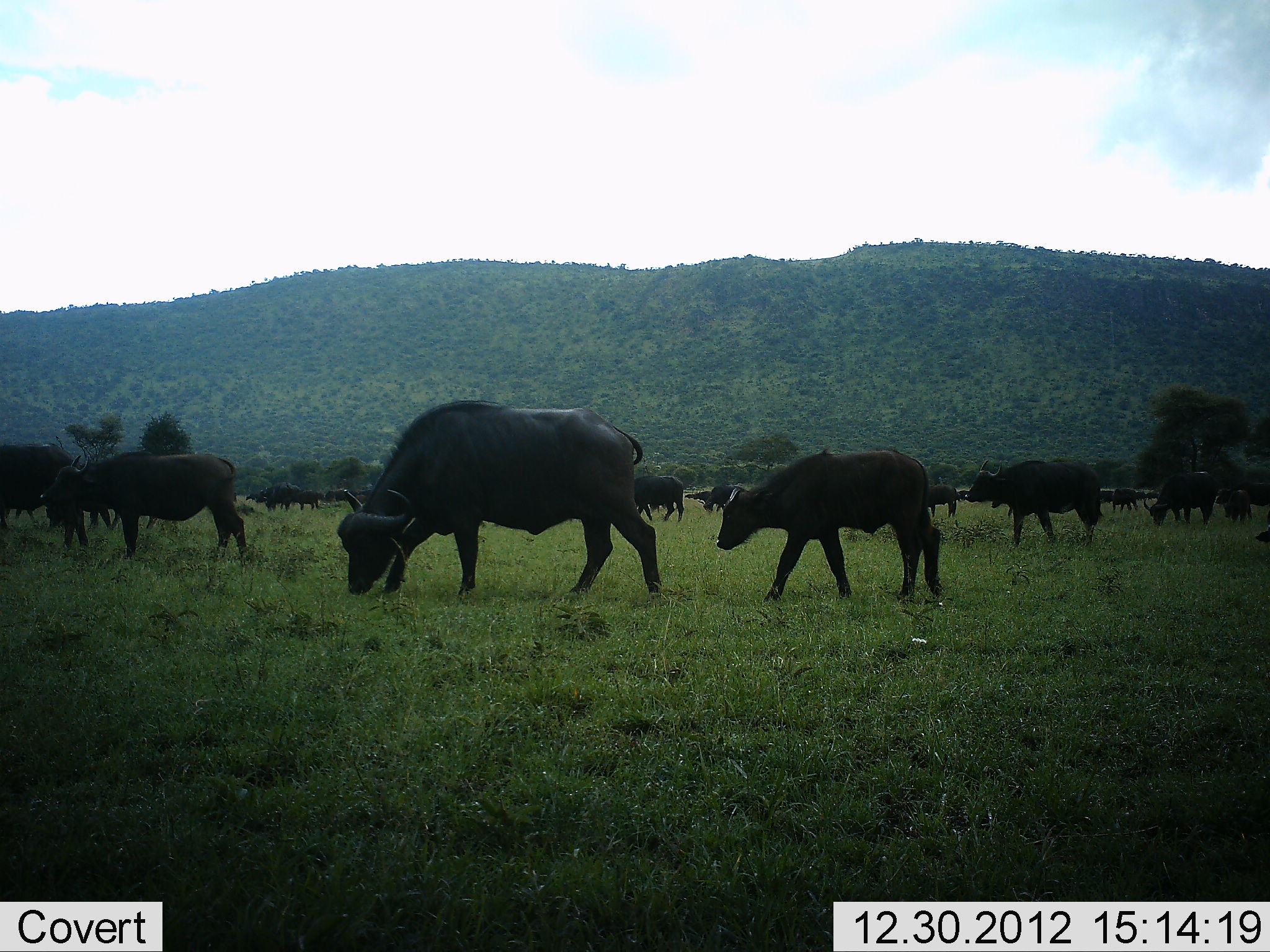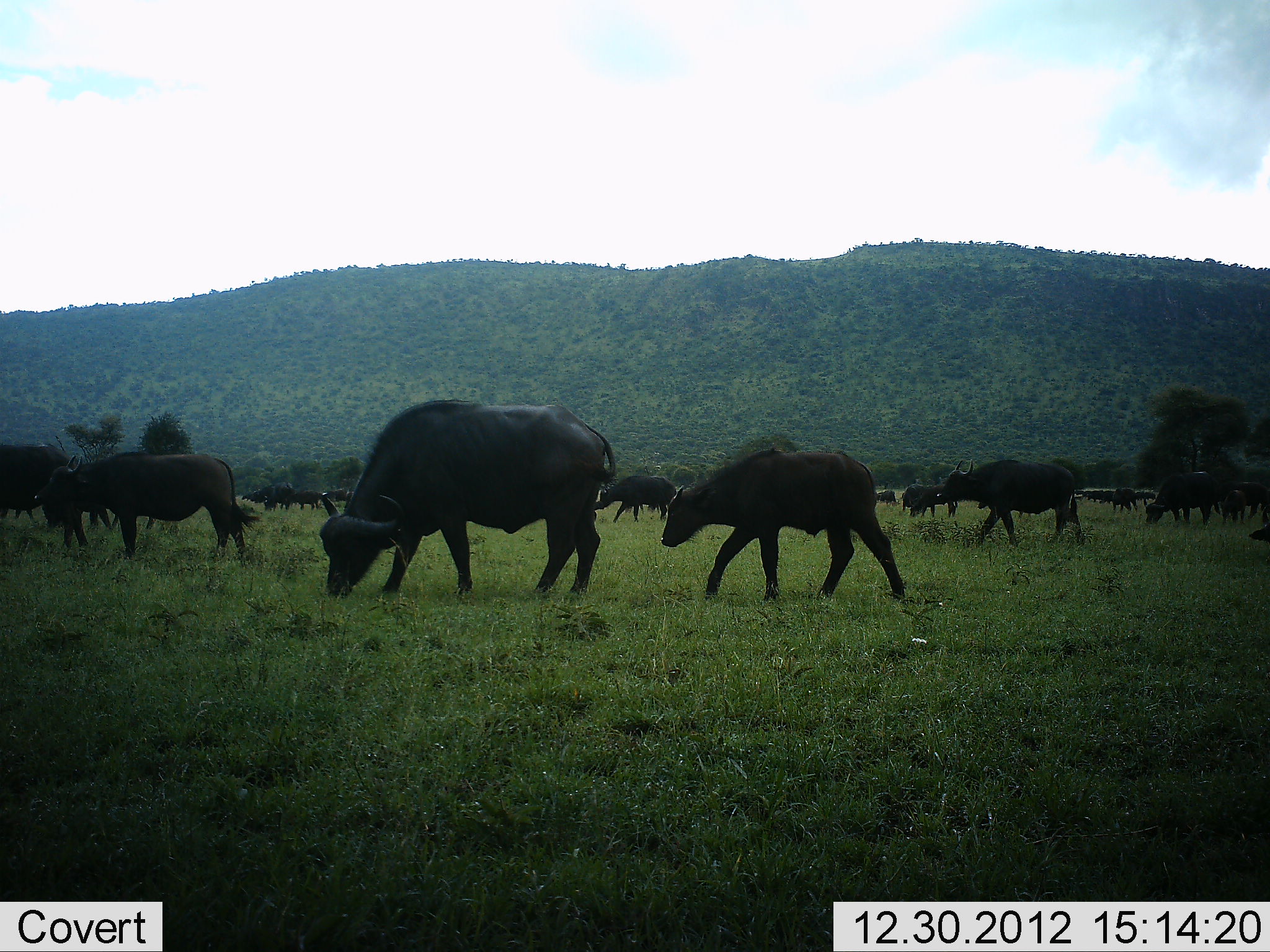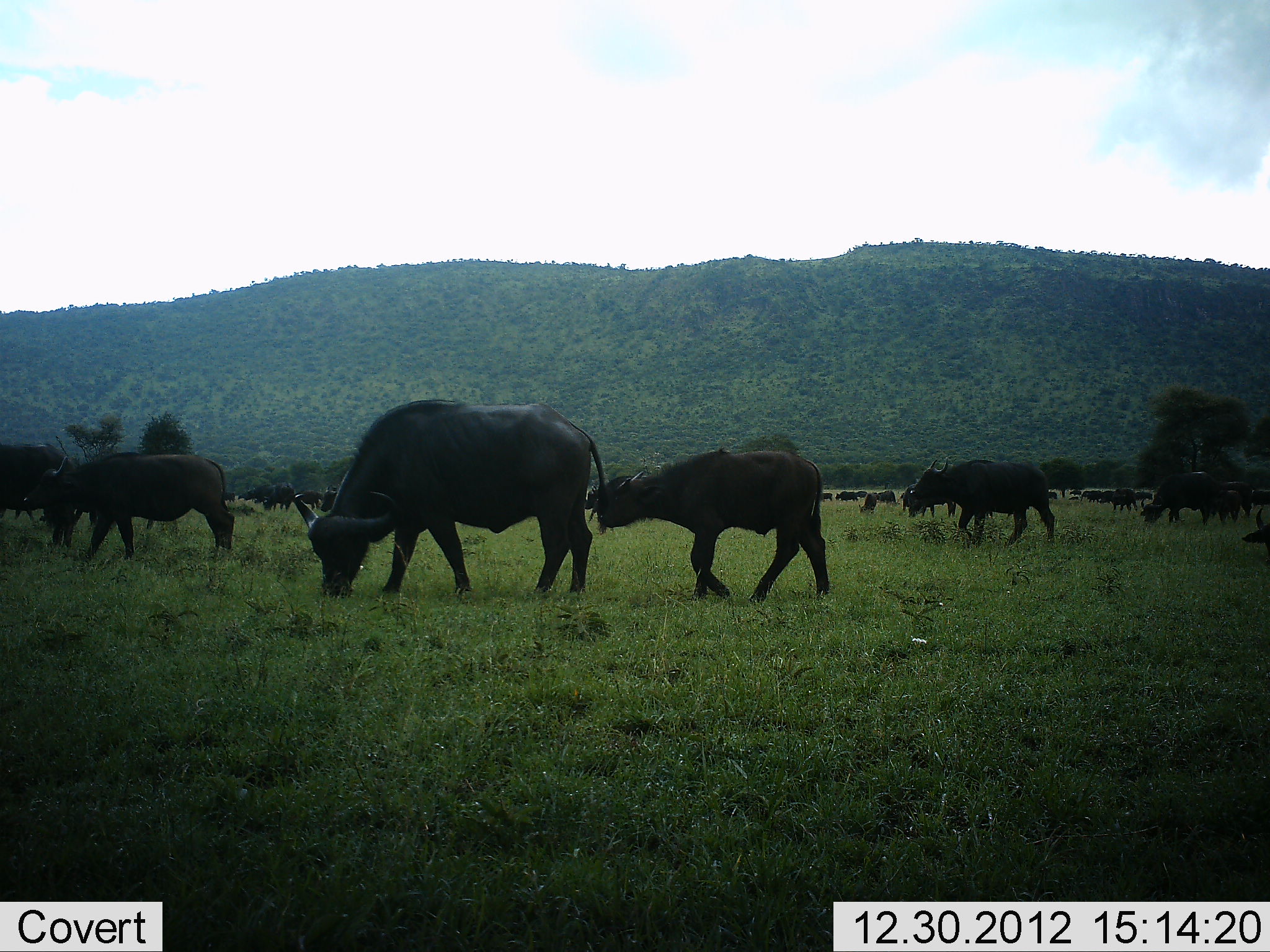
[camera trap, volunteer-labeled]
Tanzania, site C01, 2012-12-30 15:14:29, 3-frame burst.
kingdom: Animalia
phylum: Chordata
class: Mammalia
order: Artiodactyla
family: Bovidae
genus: Syncerus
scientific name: Syncerus caffer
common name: cape buffalo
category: buffalo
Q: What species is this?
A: Buffalo (cape buffalo) (Syncerus caffer).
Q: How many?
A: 11-50.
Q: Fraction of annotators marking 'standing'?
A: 33%.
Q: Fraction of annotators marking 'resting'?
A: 0%.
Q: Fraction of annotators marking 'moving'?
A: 67%.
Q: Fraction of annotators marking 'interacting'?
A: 4%.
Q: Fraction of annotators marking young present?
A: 38%.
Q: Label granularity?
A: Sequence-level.